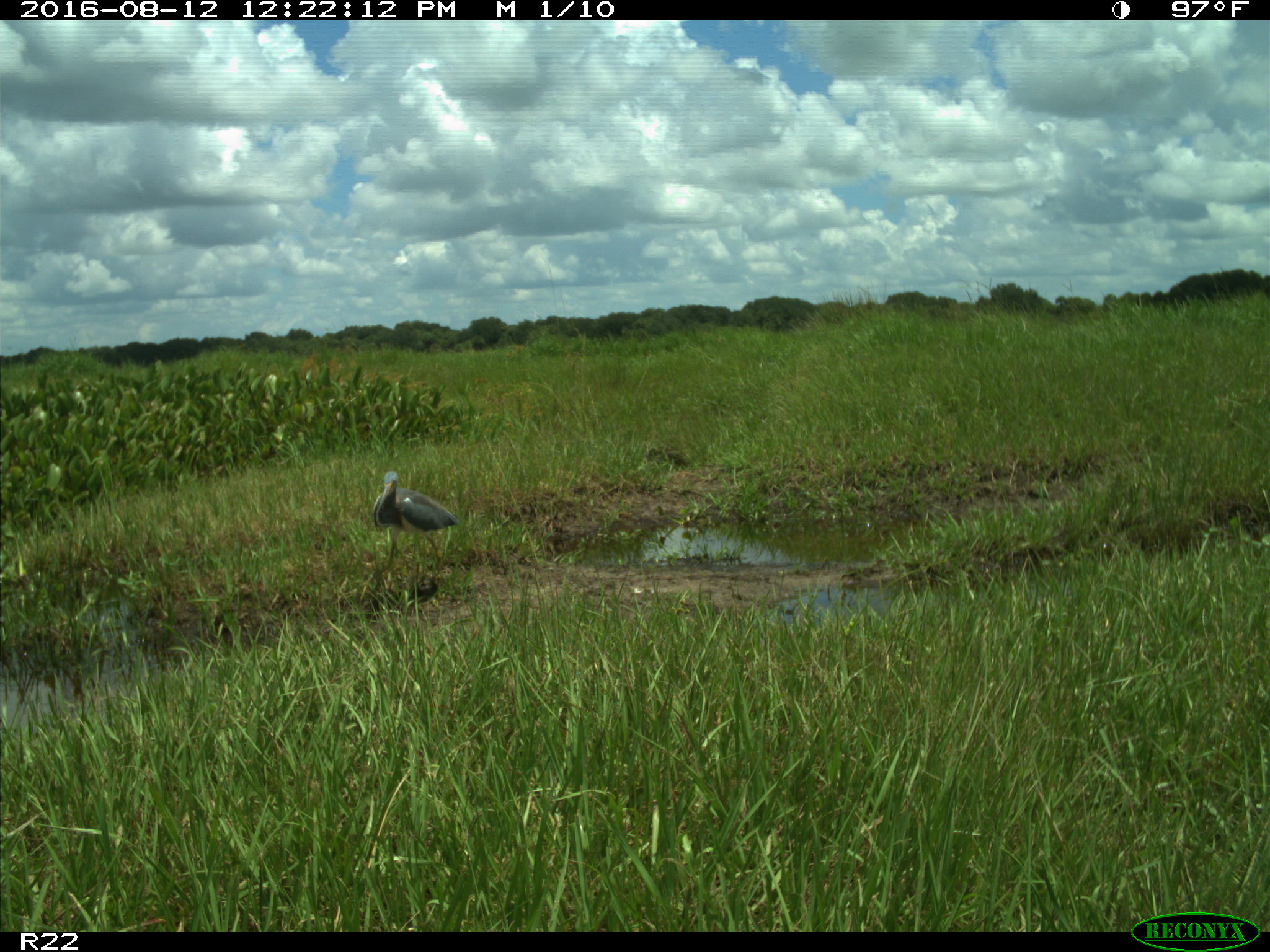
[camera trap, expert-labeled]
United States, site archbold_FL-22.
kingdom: Animalia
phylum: Chordata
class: Aves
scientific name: Aves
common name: birds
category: unidentified bird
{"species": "unidentified bird (birds) (Aves)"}